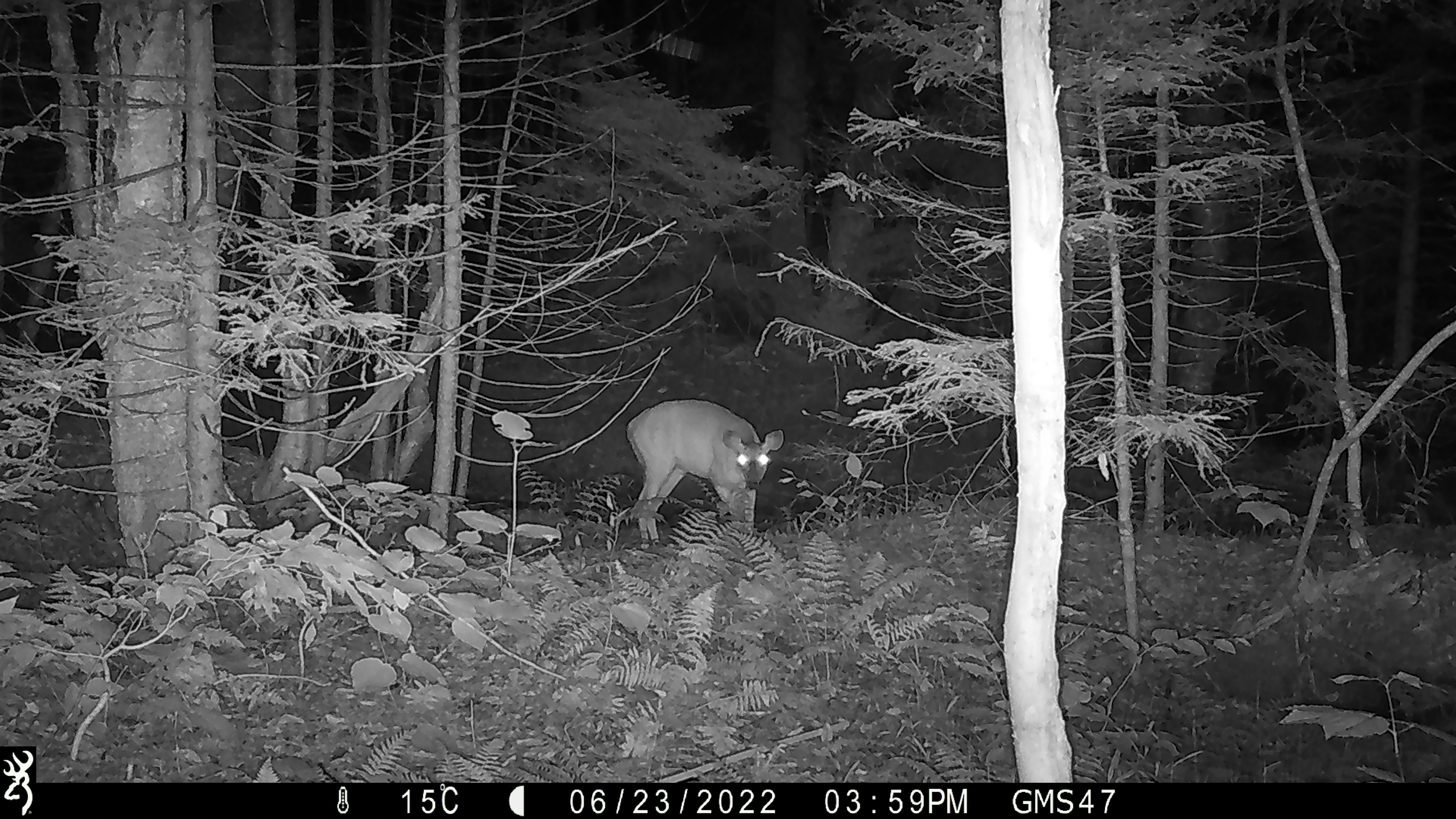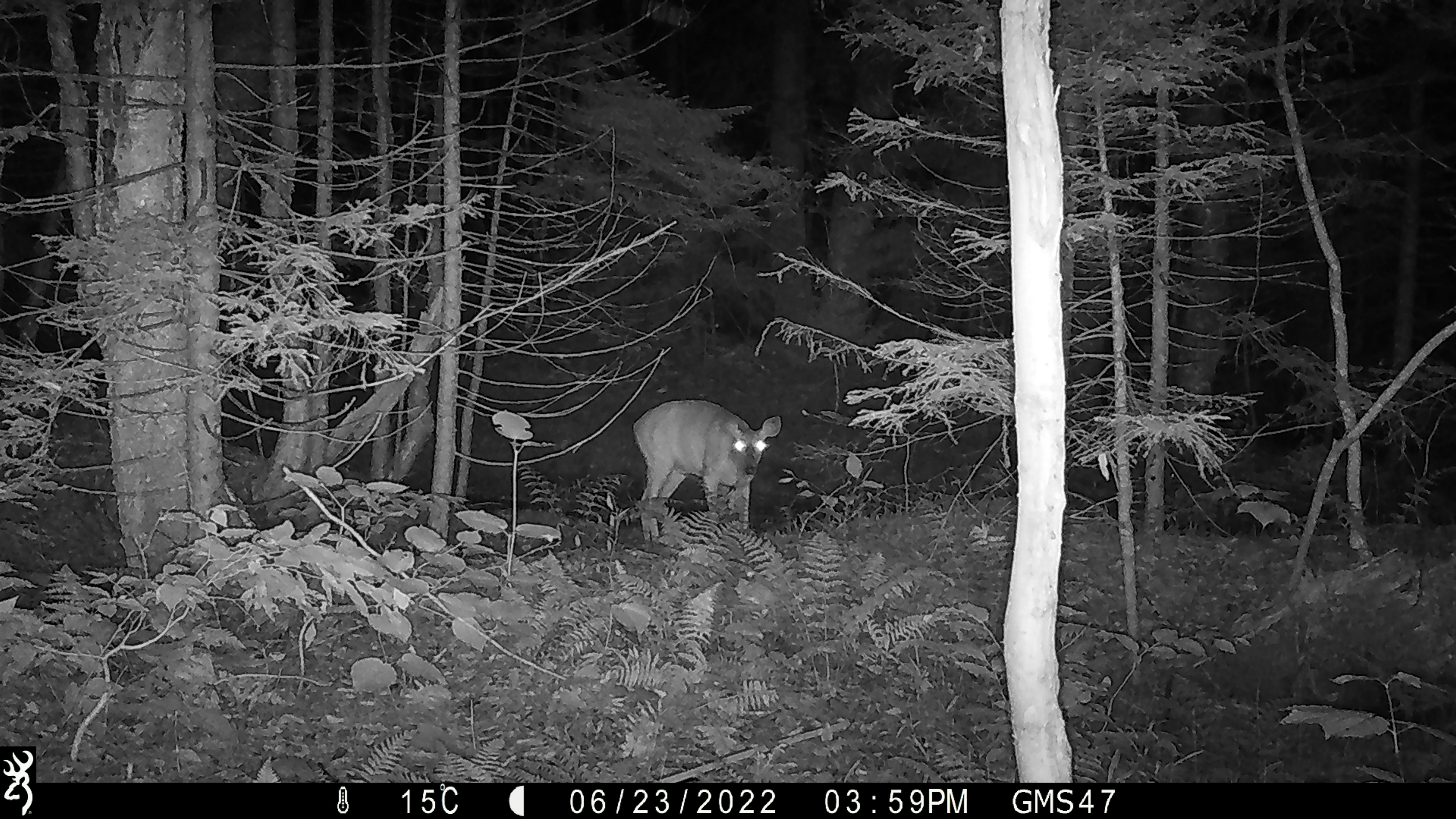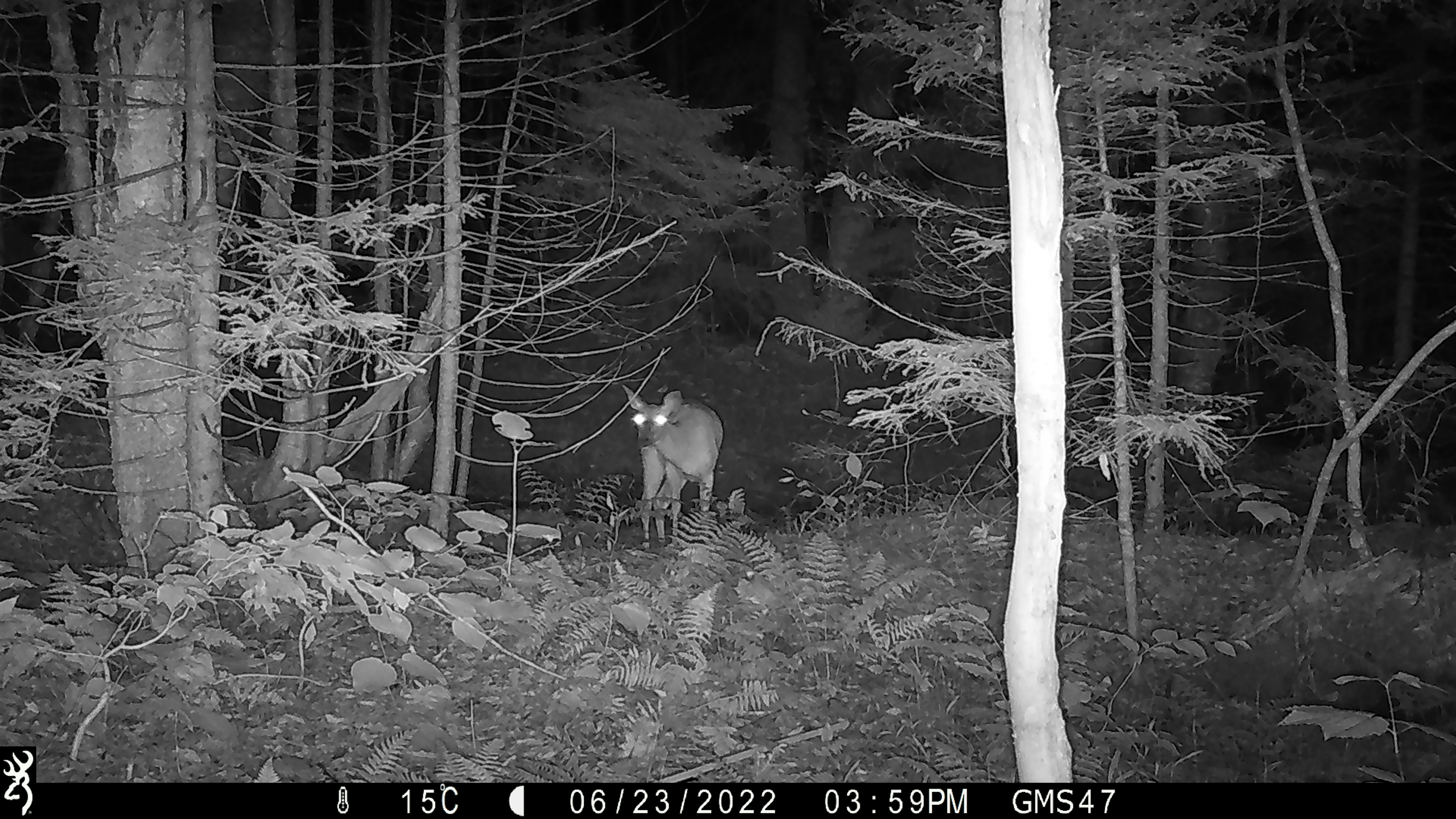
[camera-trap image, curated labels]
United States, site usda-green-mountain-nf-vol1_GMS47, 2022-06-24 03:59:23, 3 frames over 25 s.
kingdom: Animalia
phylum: Chordata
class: Mammalia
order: Artiodactyla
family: Cervidae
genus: Odocoileus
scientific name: Odocoileus virginianus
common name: white-tailed deer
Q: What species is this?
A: White-tailed deer (Odocoileus virginianus).